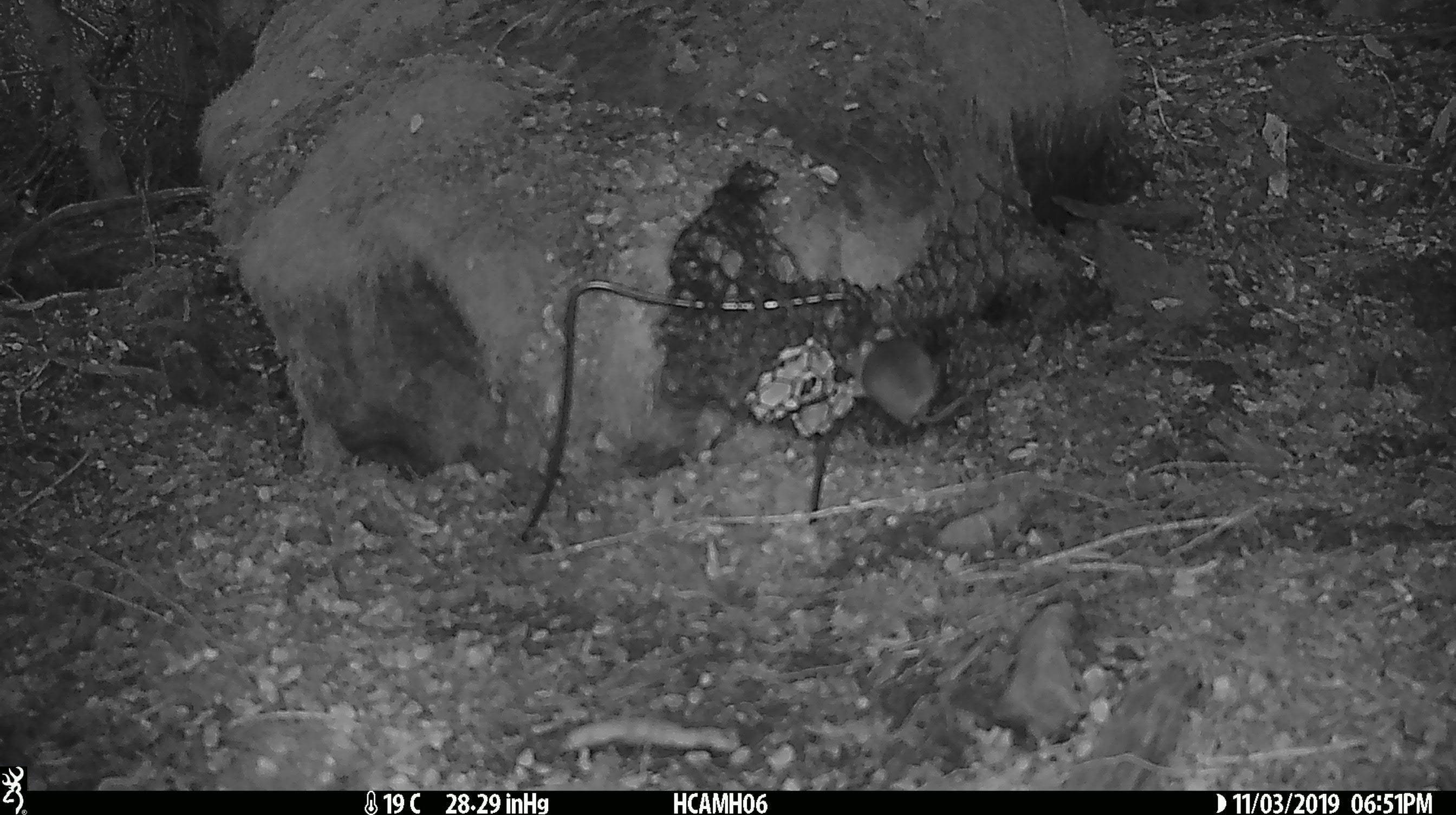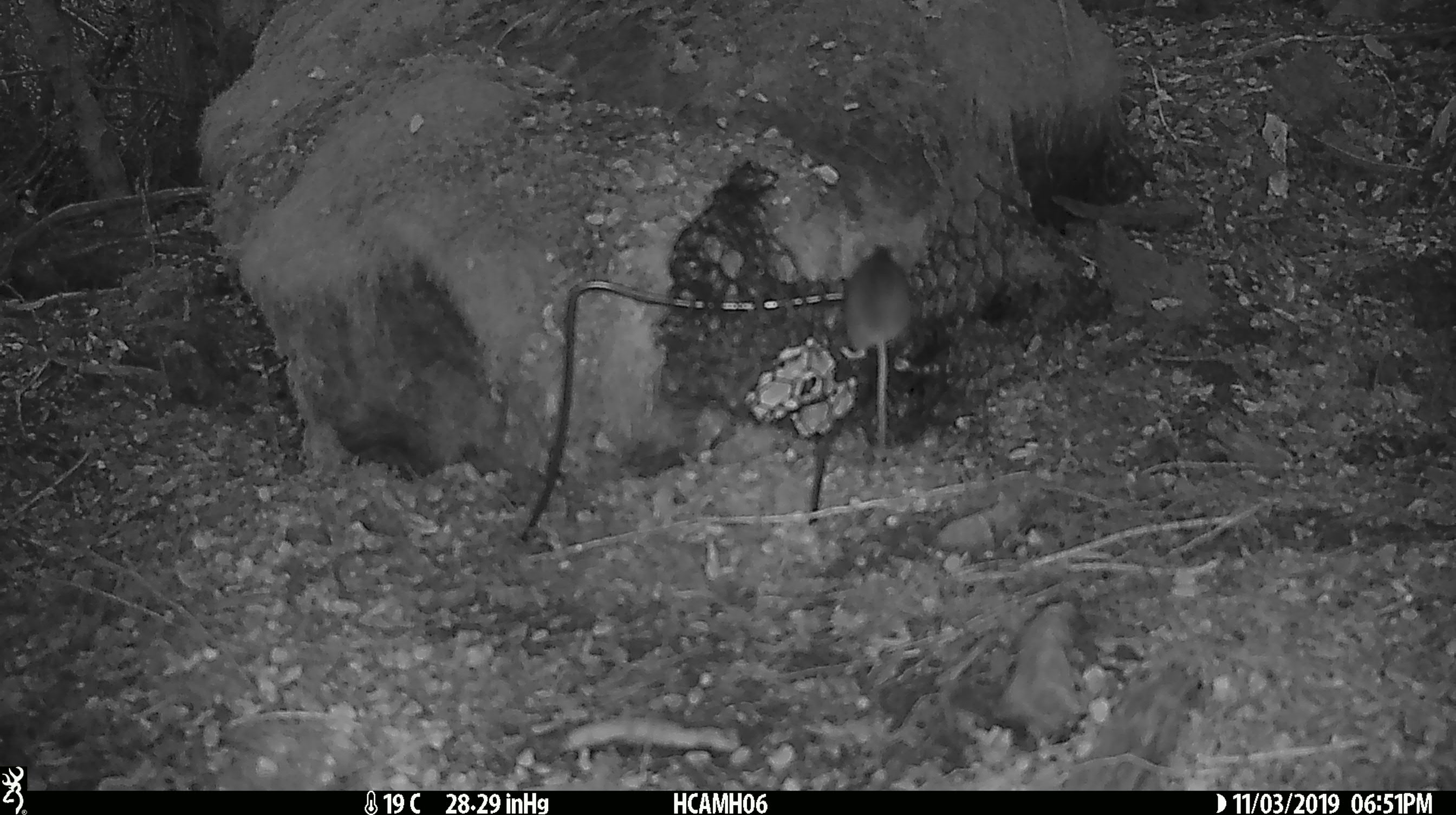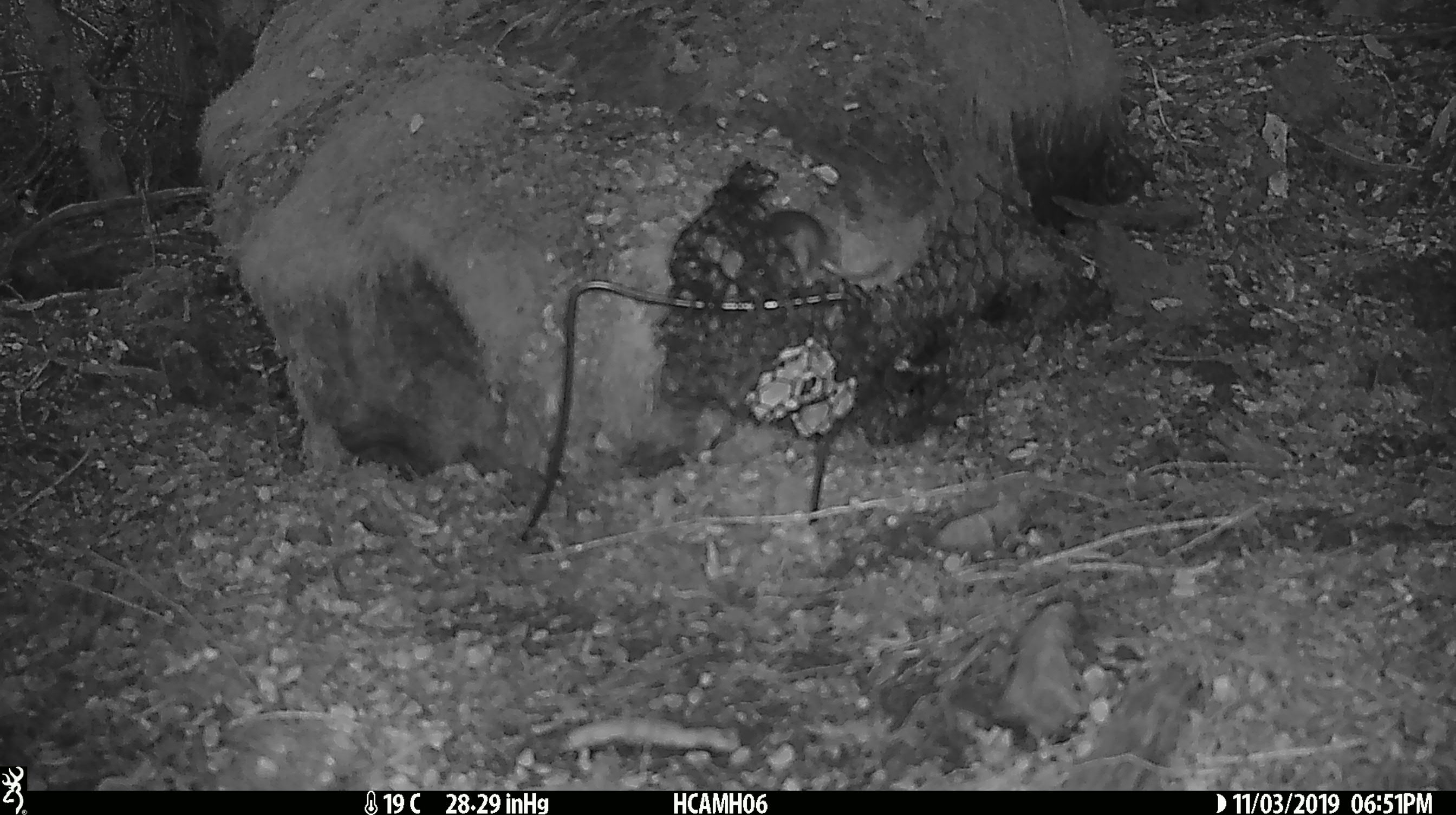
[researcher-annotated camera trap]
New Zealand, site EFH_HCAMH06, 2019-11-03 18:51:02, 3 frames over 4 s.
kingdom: Animalia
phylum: Chordata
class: Mammalia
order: Rodentia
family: Muridae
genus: Mus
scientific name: Mus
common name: mouse